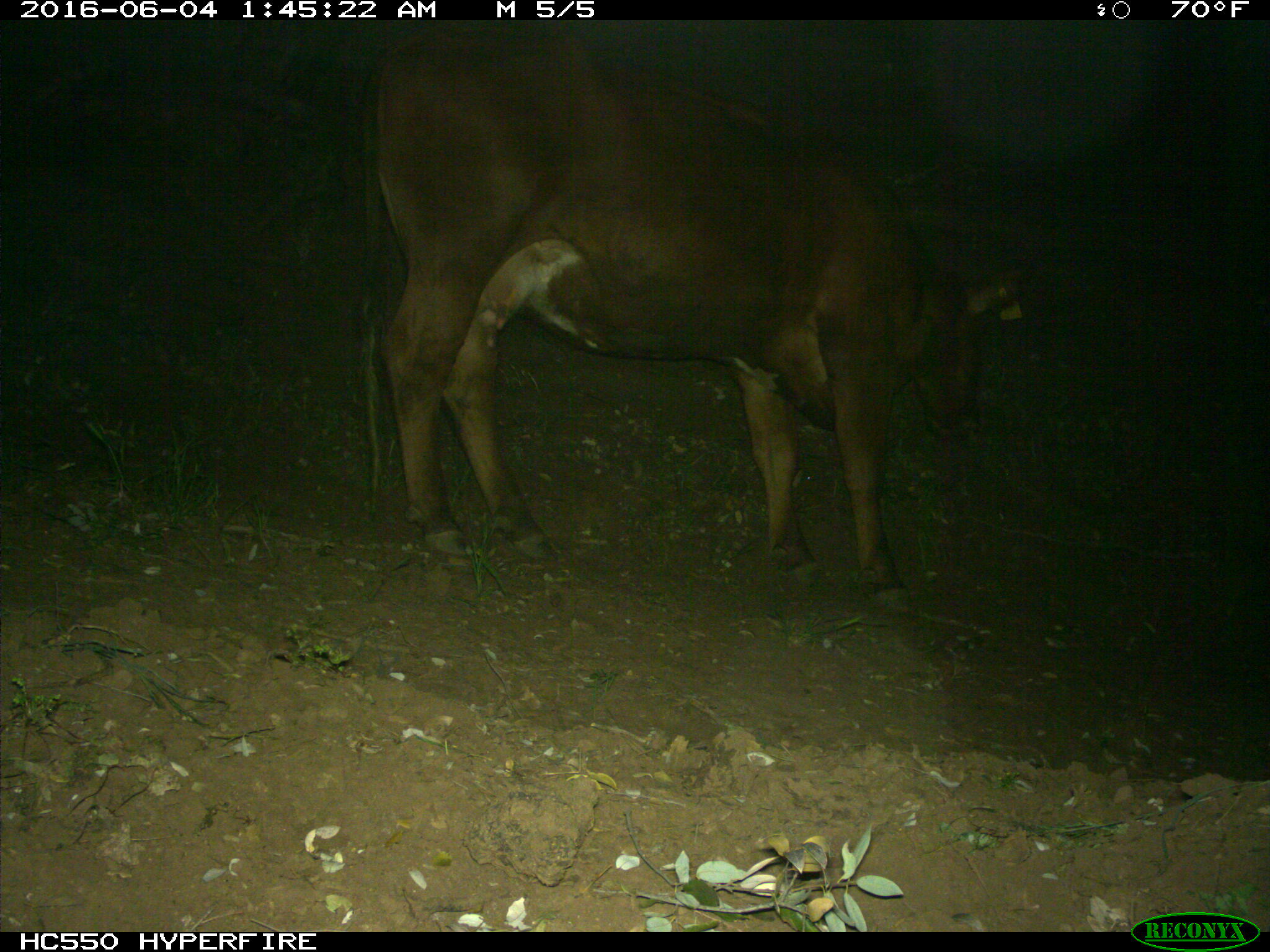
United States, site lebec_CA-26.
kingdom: Animalia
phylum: Chordata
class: Mammalia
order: Artiodactyla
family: Bovidae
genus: Bos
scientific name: Bos taurus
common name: domestic cow